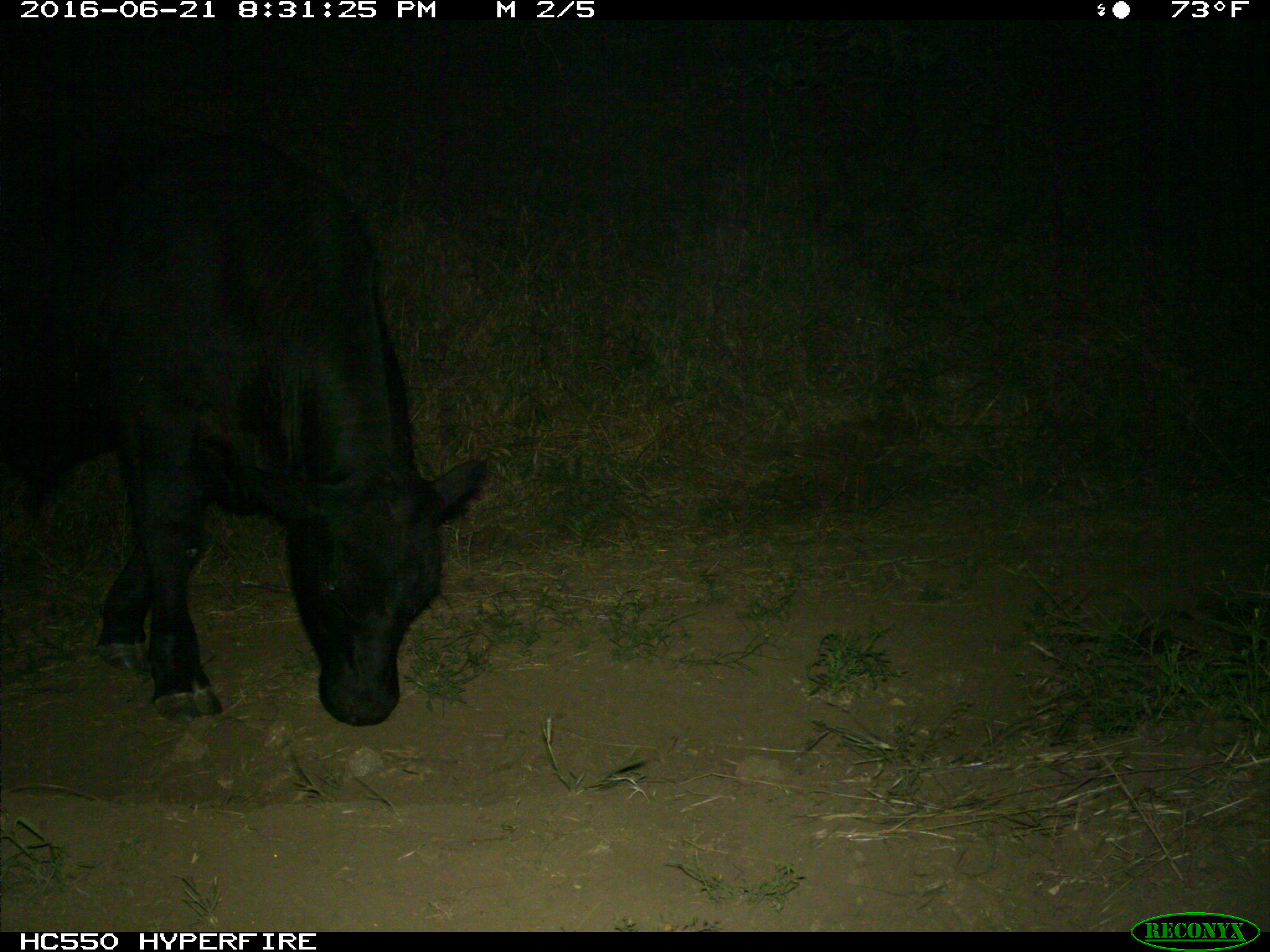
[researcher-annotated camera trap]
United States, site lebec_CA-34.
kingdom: Animalia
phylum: Chordata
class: Mammalia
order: Artiodactyla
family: Bovidae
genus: Bos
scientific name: Bos taurus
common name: domestic cow